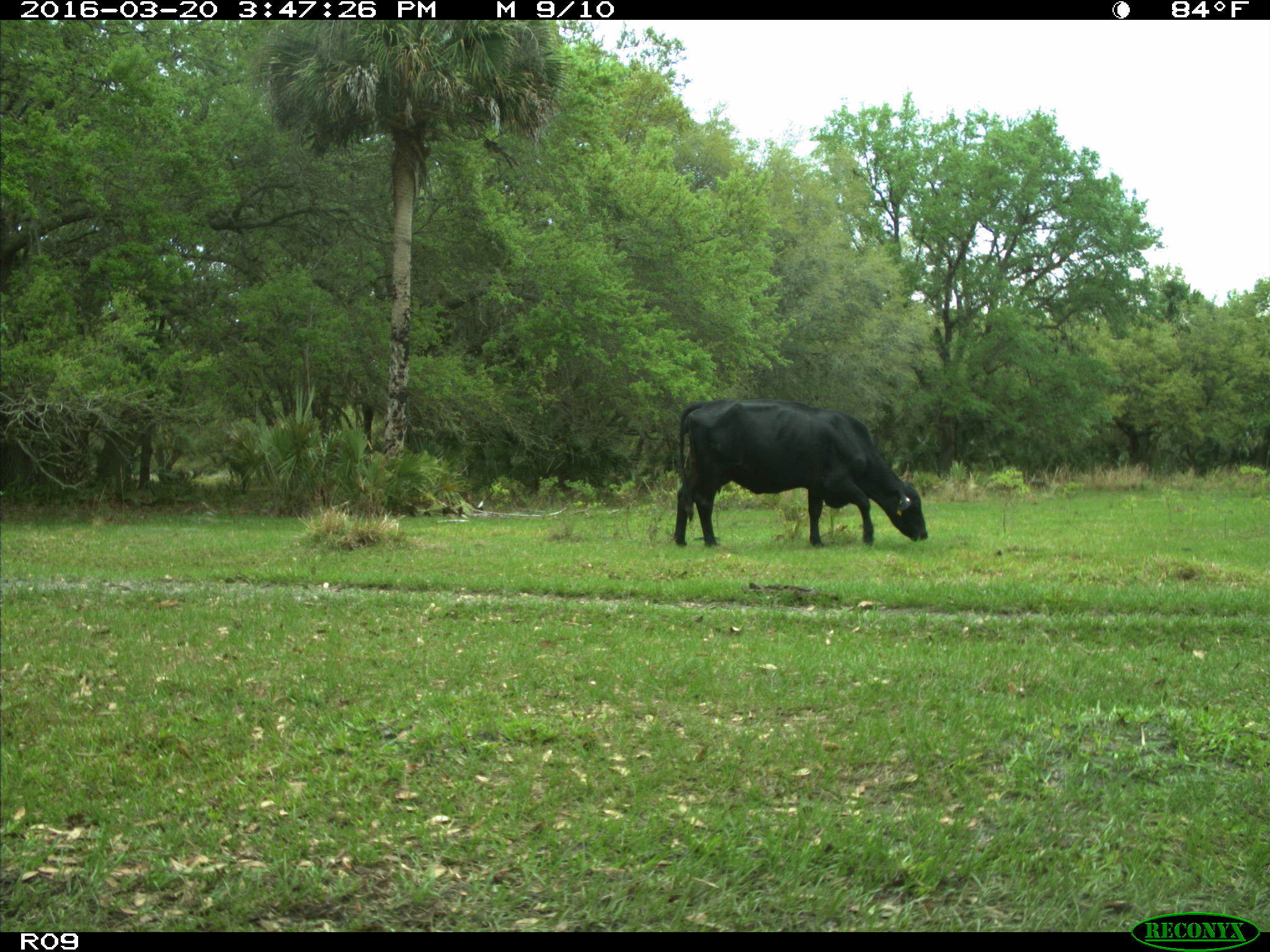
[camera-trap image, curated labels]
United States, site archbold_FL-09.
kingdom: Animalia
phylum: Chordata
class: Mammalia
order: Artiodactyla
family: Bovidae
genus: Bos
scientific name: Bos taurus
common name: domestic cow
Bos taurus (domestic cow).